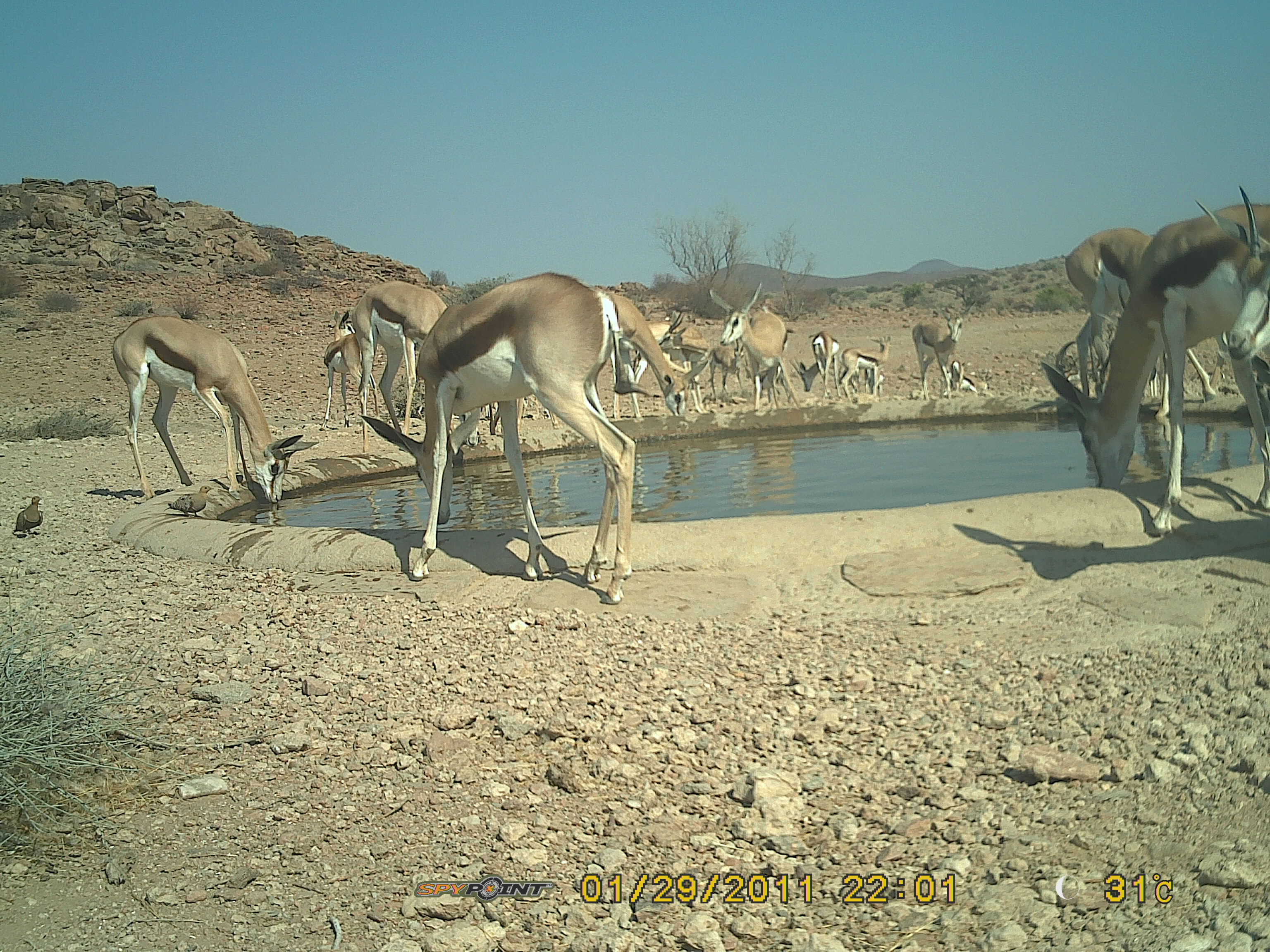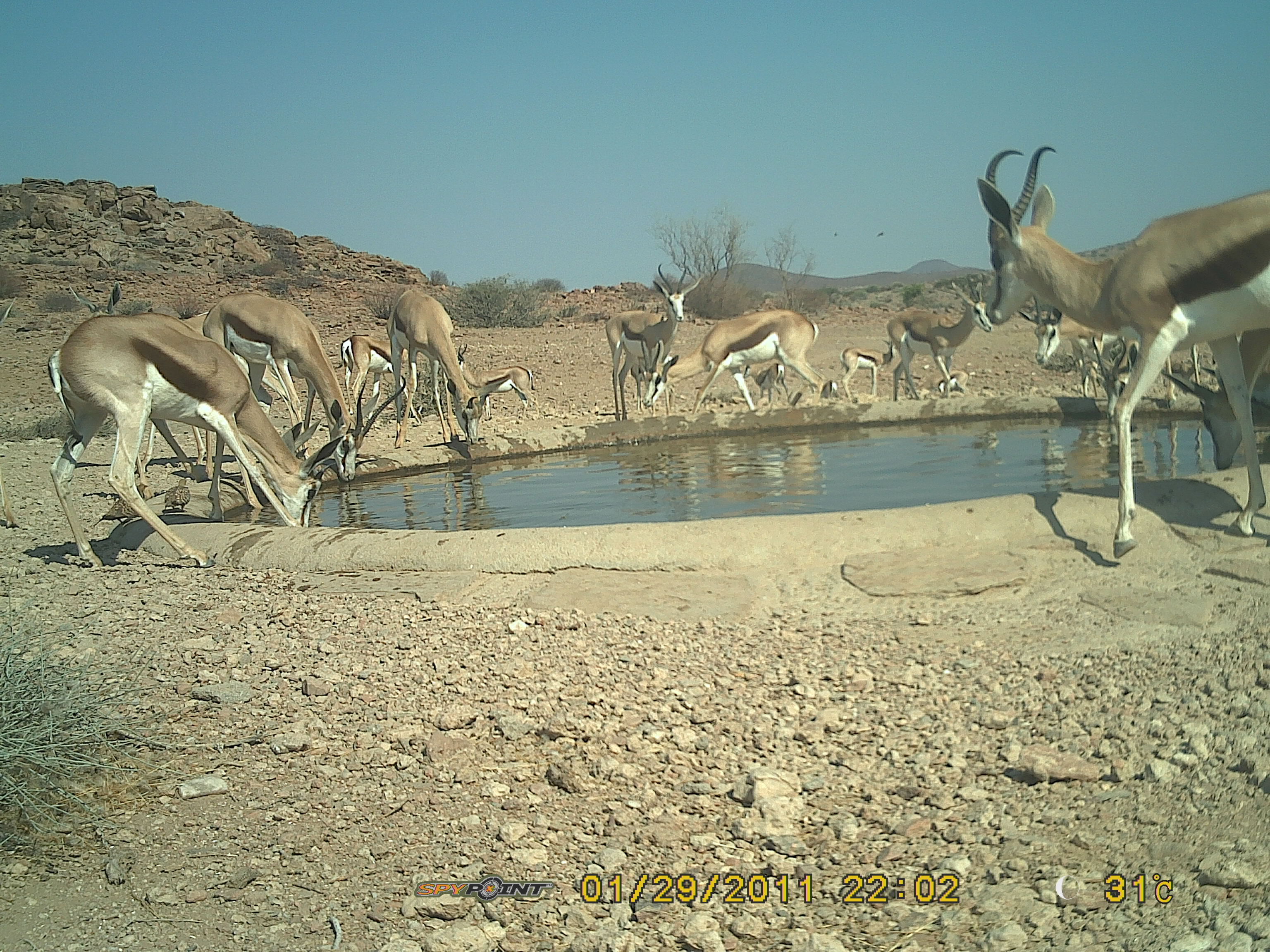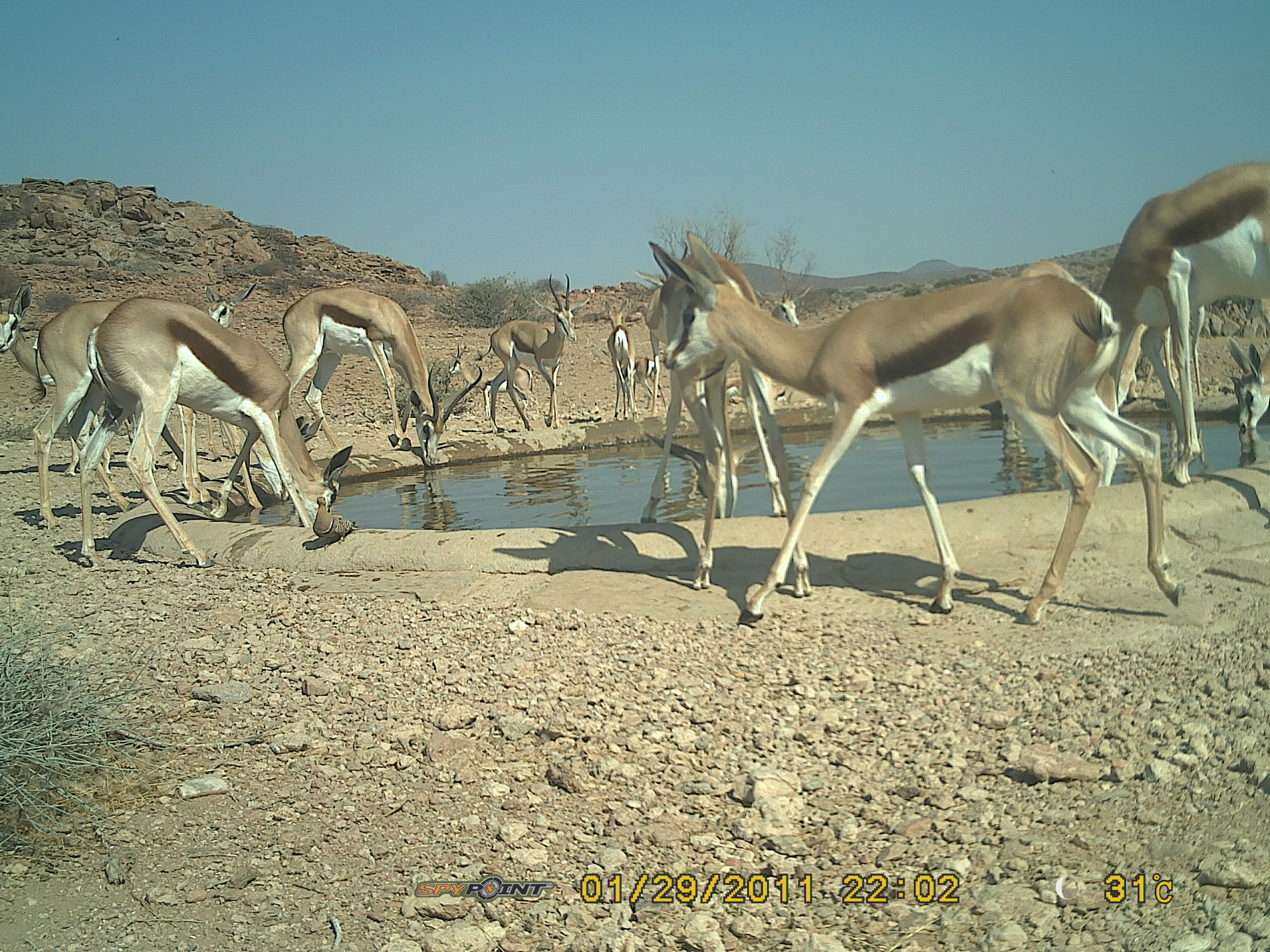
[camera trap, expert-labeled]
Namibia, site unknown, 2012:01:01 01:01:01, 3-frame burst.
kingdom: Animalia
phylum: Chordata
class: Mammalia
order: Artiodactyla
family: Bovidae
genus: Antidorcas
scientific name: Antidorcas marsupialis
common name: springbok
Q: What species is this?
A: Antidorcas marsupialis (springbok).